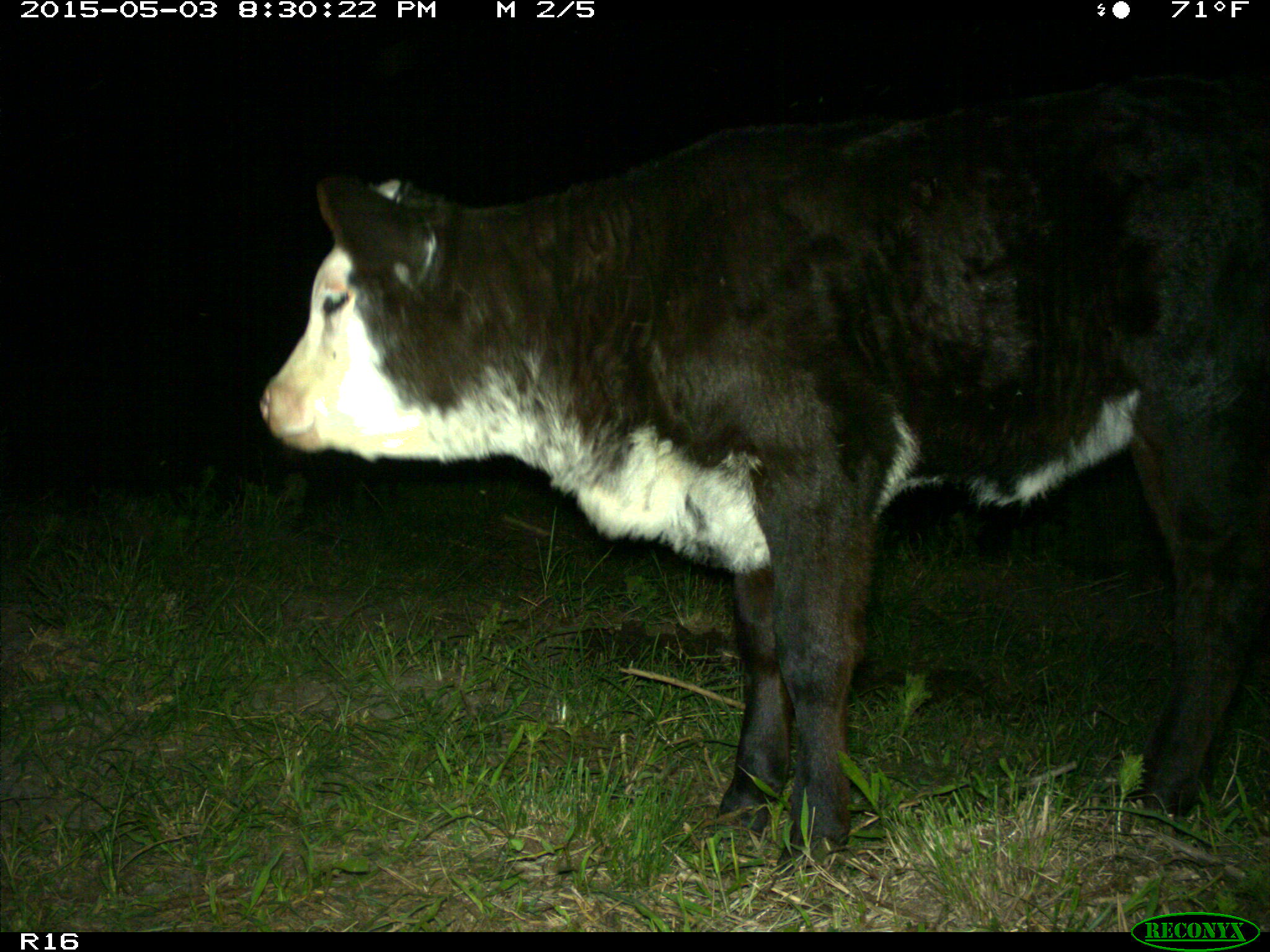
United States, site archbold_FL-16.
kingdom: Animalia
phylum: Chordata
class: Mammalia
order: Artiodactyla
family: Bovidae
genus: Bos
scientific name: Bos taurus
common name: domestic cow